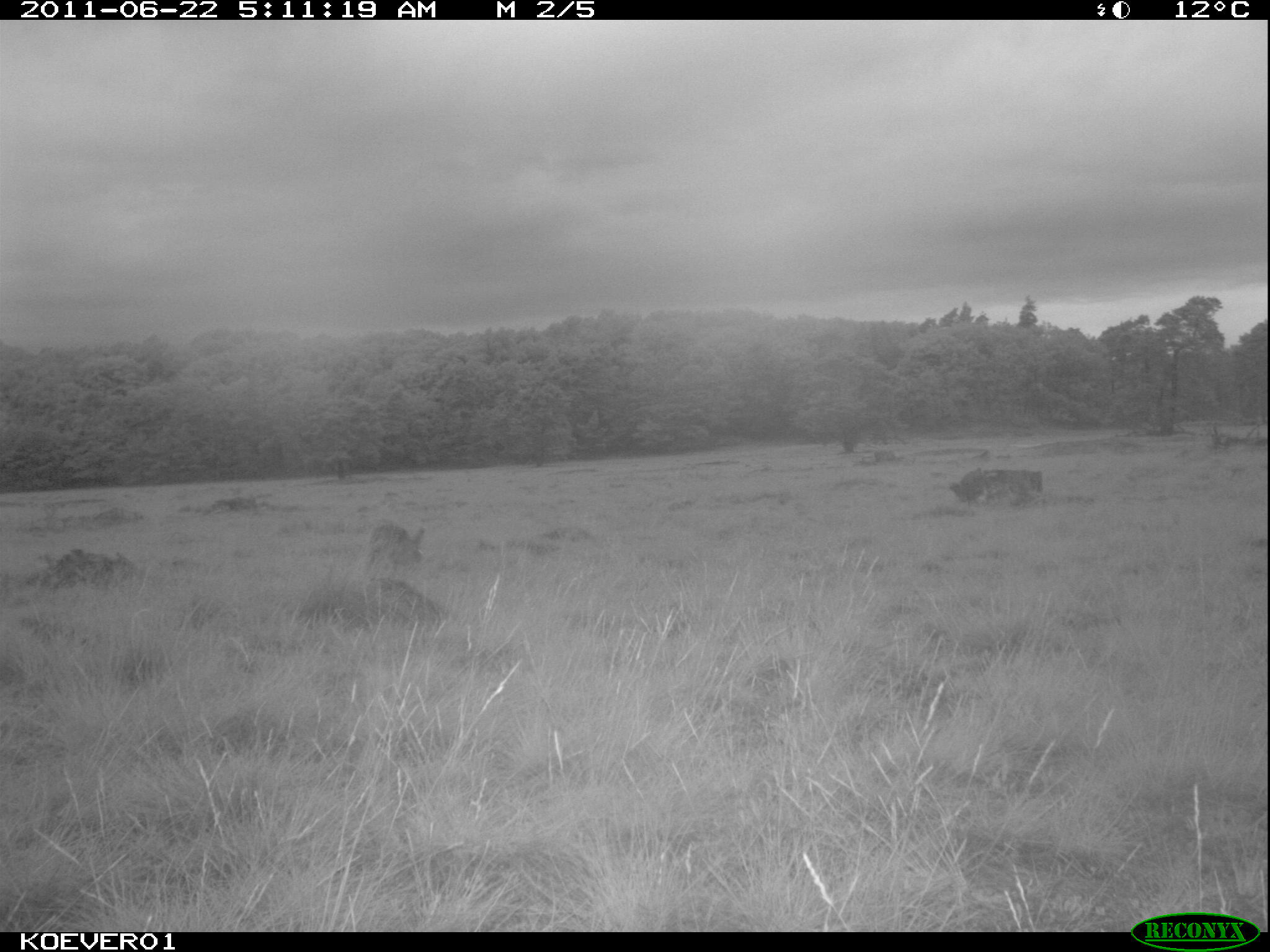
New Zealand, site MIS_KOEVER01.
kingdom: Animalia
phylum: Chordata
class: Mammalia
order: Lagomorpha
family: Leporidae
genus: Lepus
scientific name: Lepus europaeus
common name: brown hare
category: hare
Hare (brown hare) (Lepus europaeus).